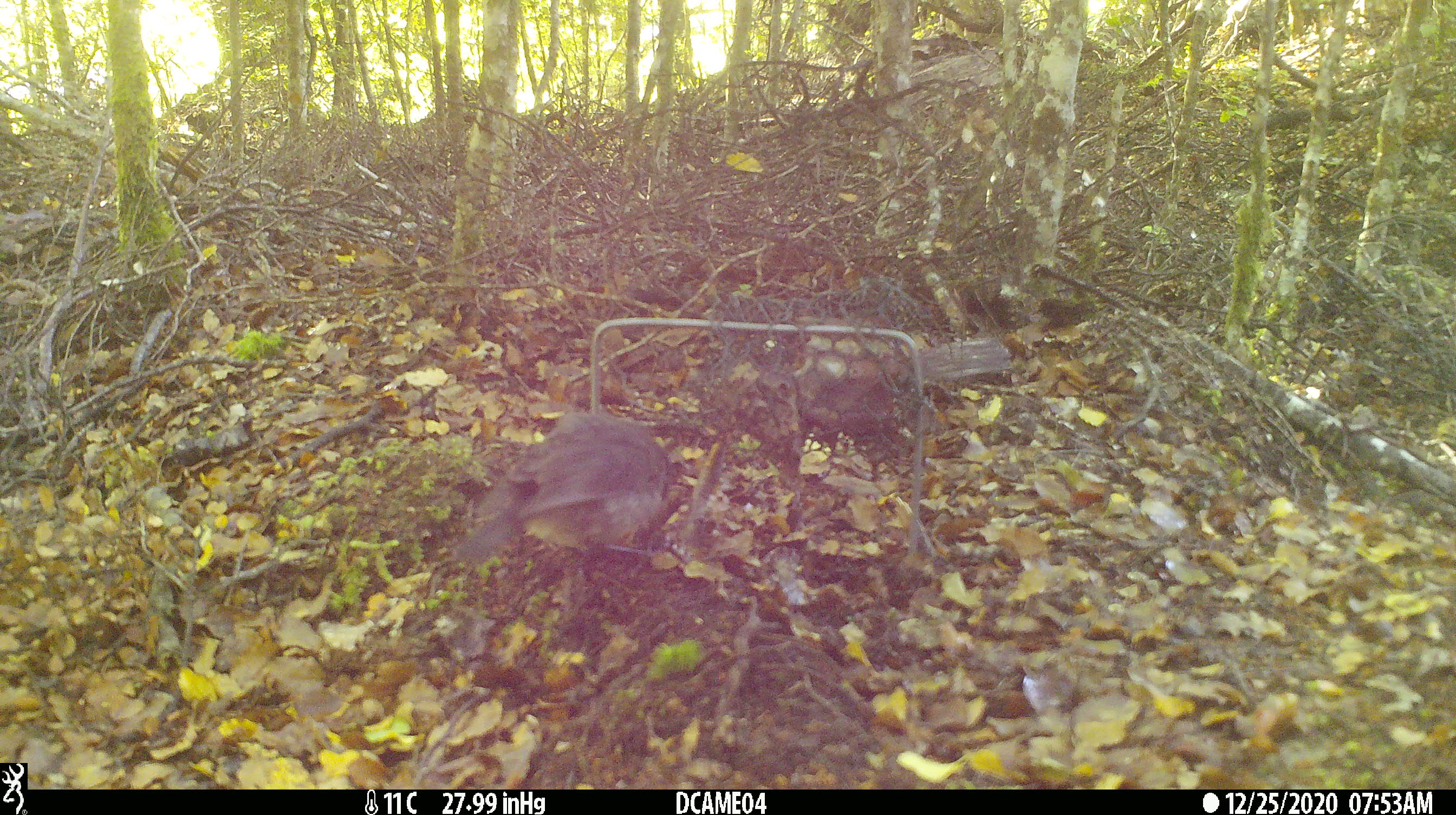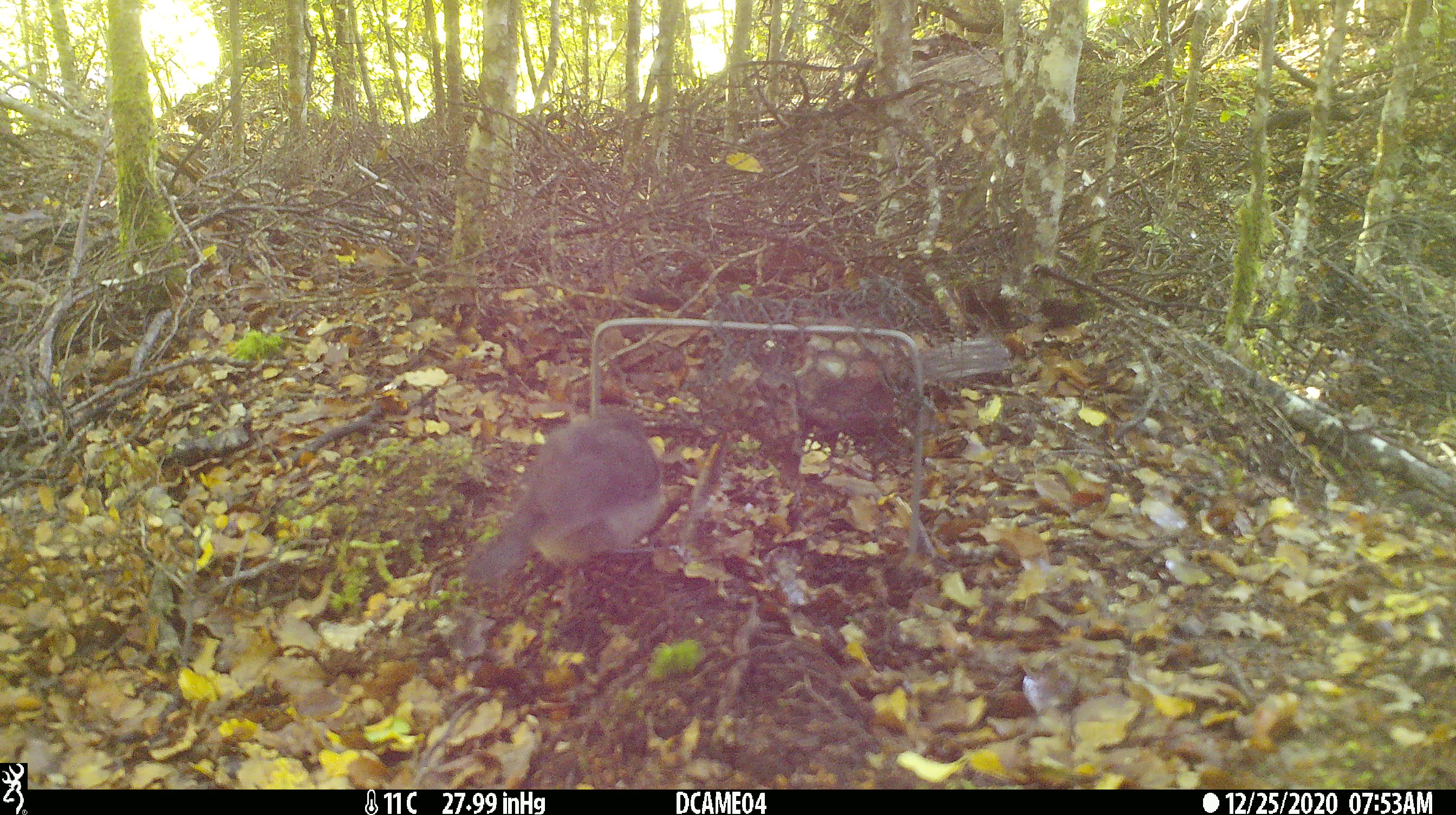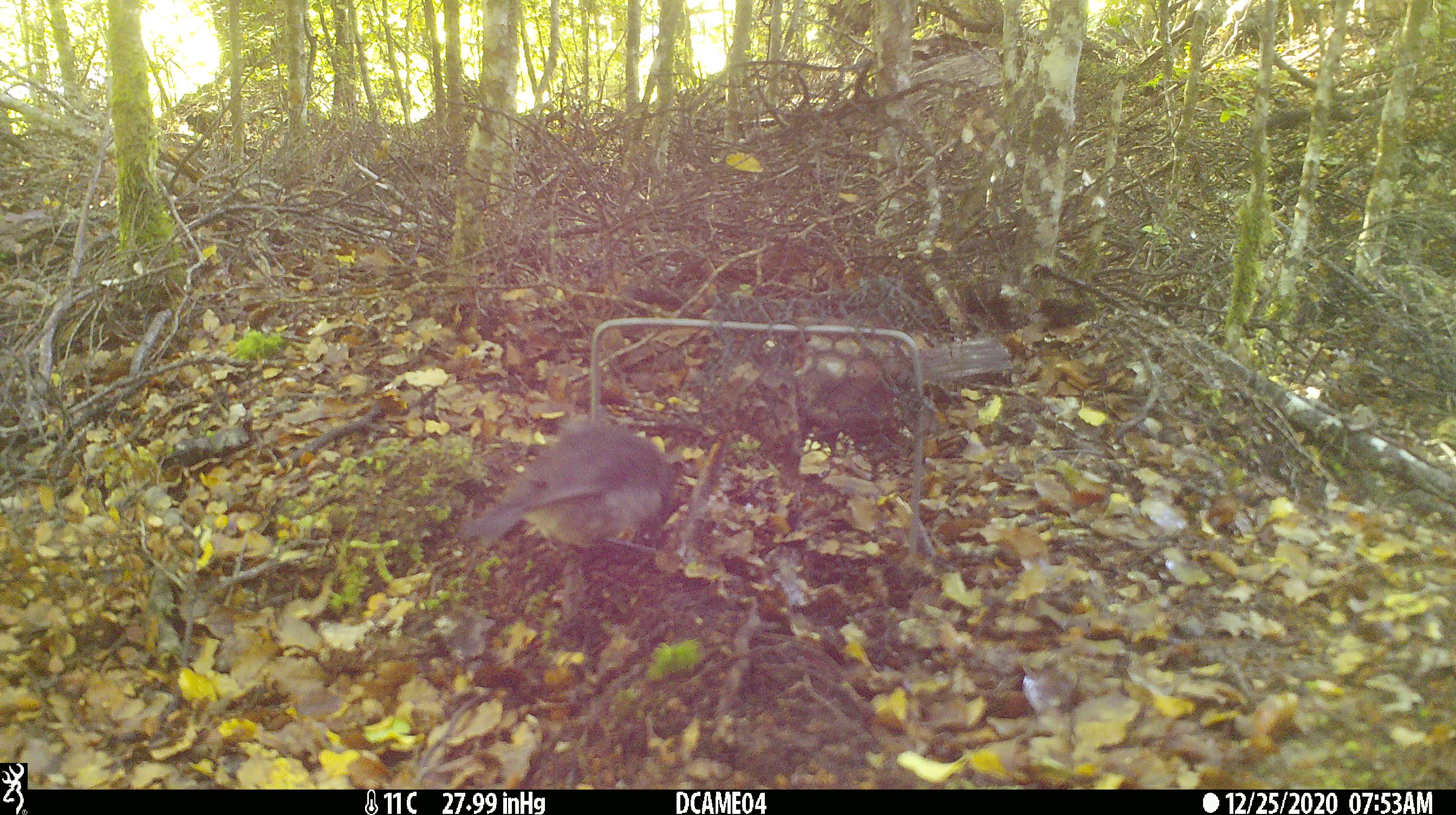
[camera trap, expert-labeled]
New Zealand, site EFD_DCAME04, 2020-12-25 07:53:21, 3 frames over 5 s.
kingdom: Animalia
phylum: Chordata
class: Aves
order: Passeriformes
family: Petroicidae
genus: Petroica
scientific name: Petroica australis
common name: new zealand robin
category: robin